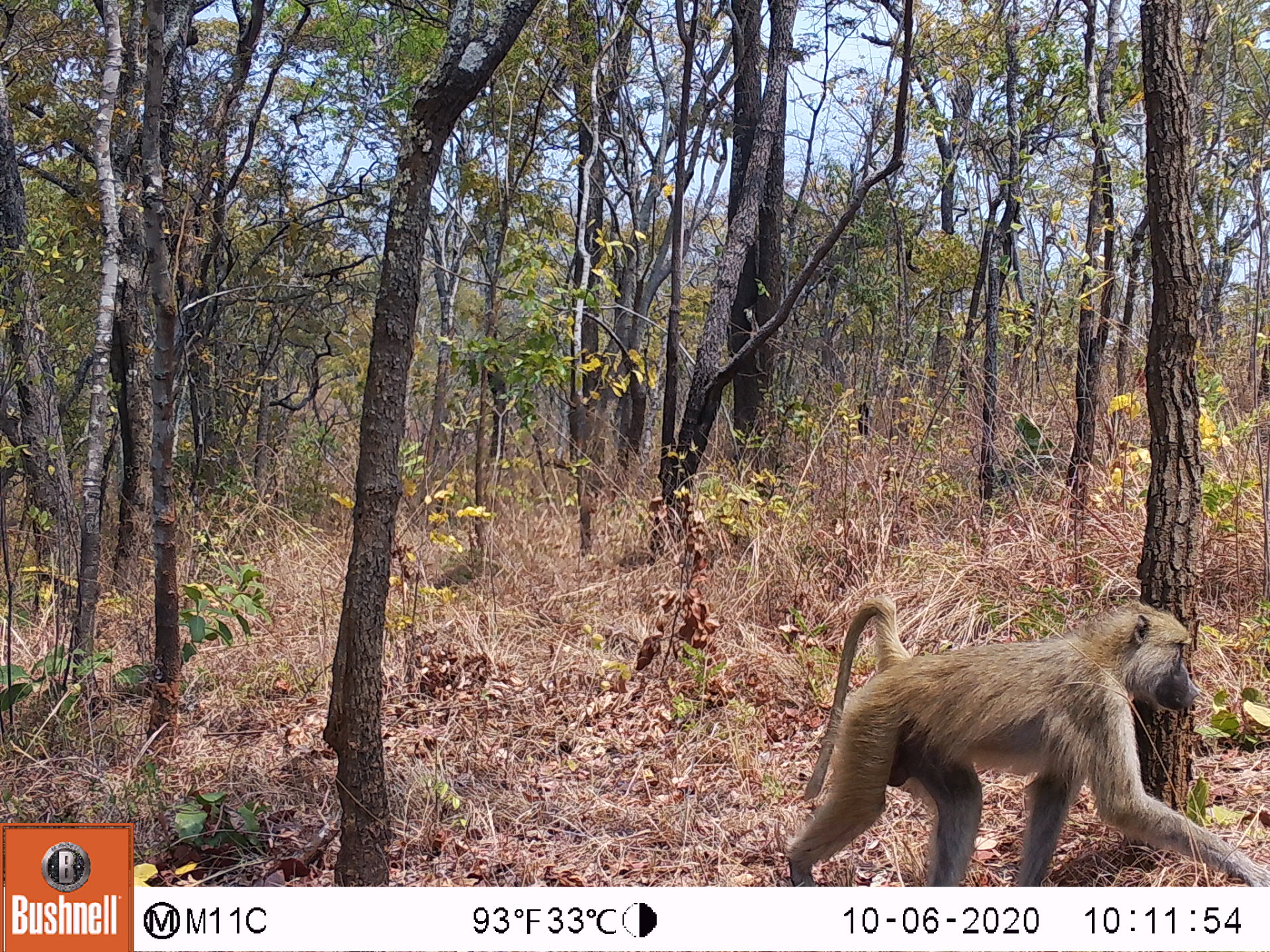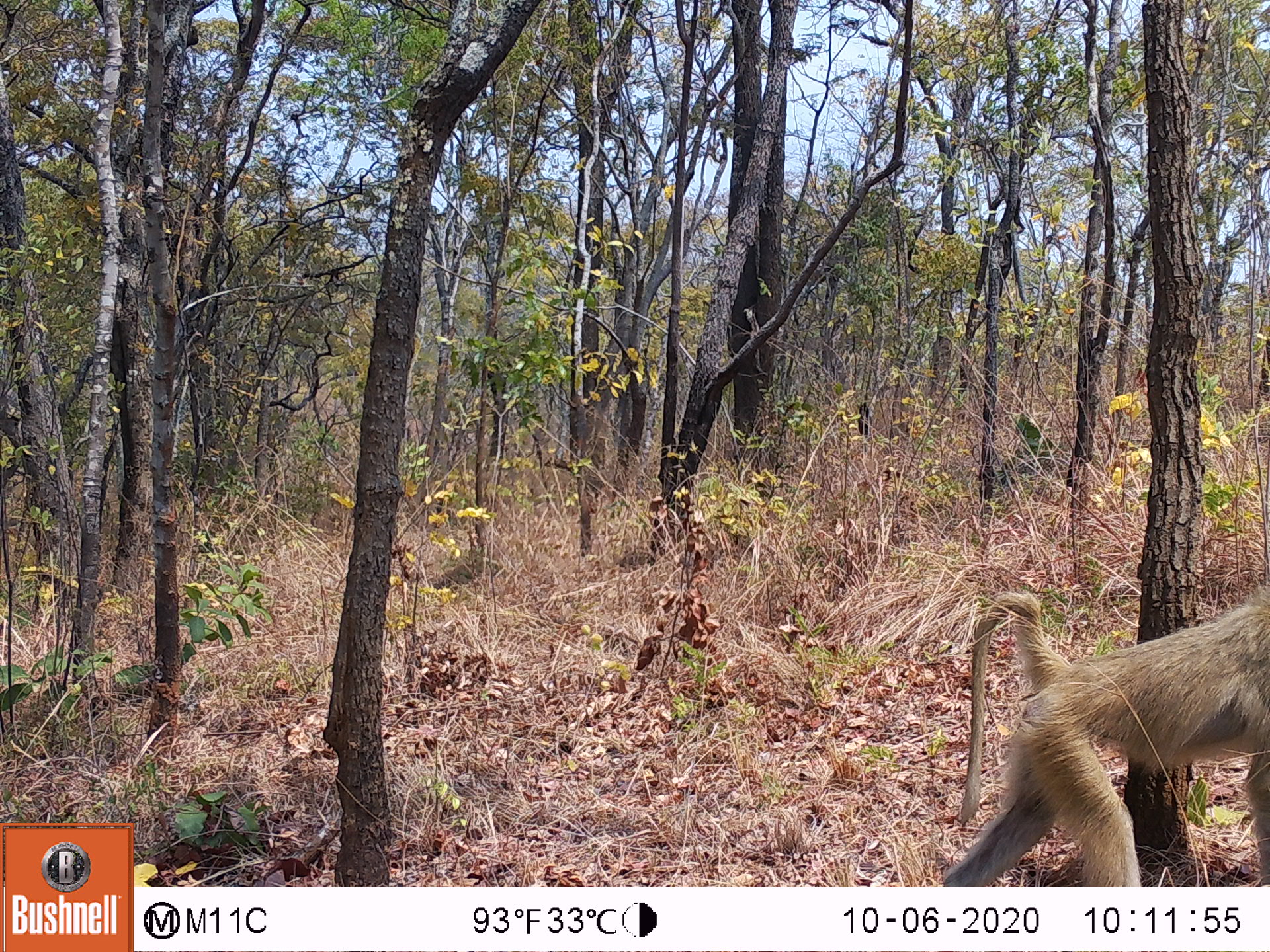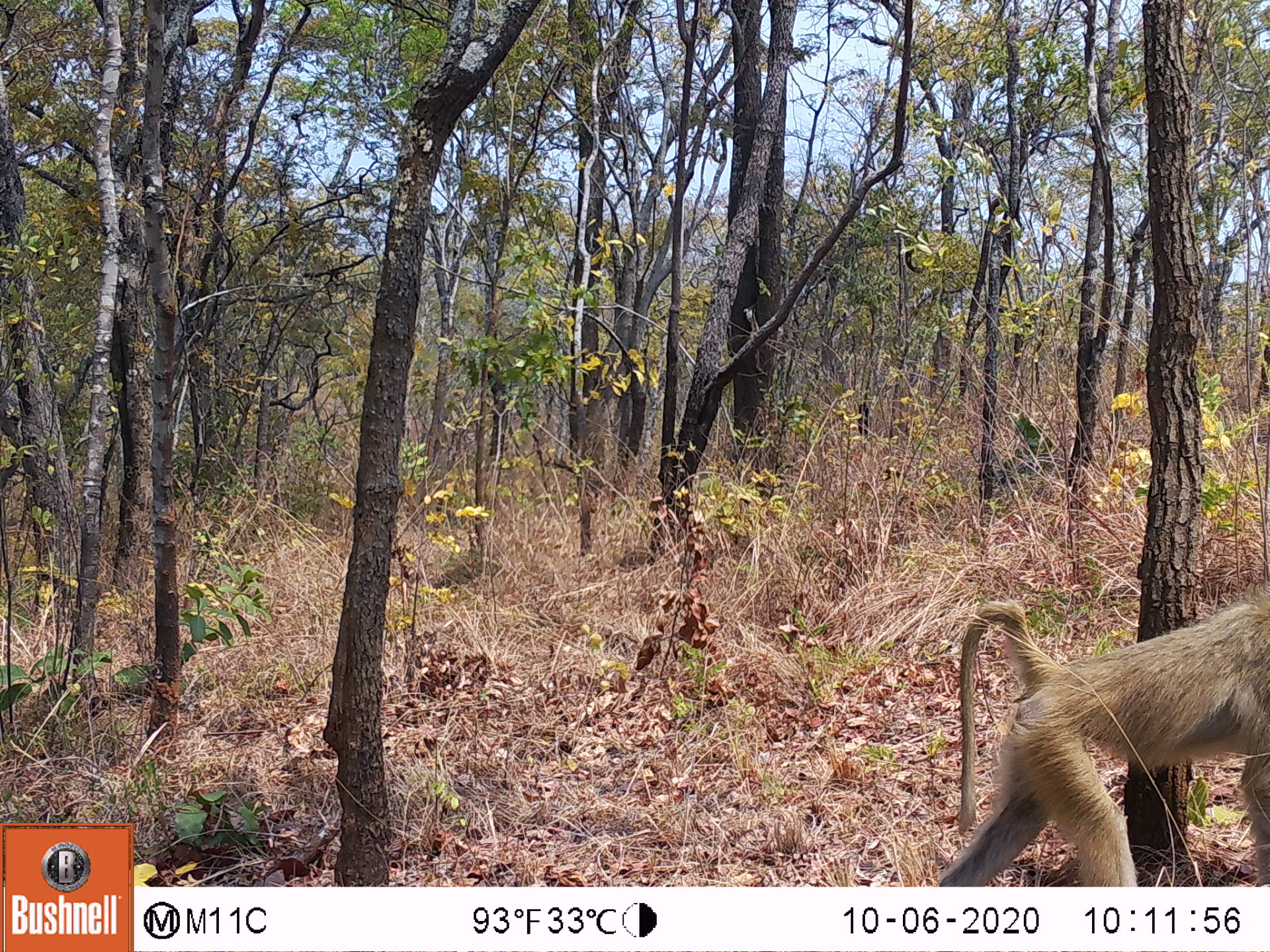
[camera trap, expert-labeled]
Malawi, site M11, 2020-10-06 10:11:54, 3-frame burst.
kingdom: Animalia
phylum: Chordata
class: Mammalia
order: Primates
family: Cercopithecidae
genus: Papio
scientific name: Papio cynocephalus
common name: yellow baboon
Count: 1.